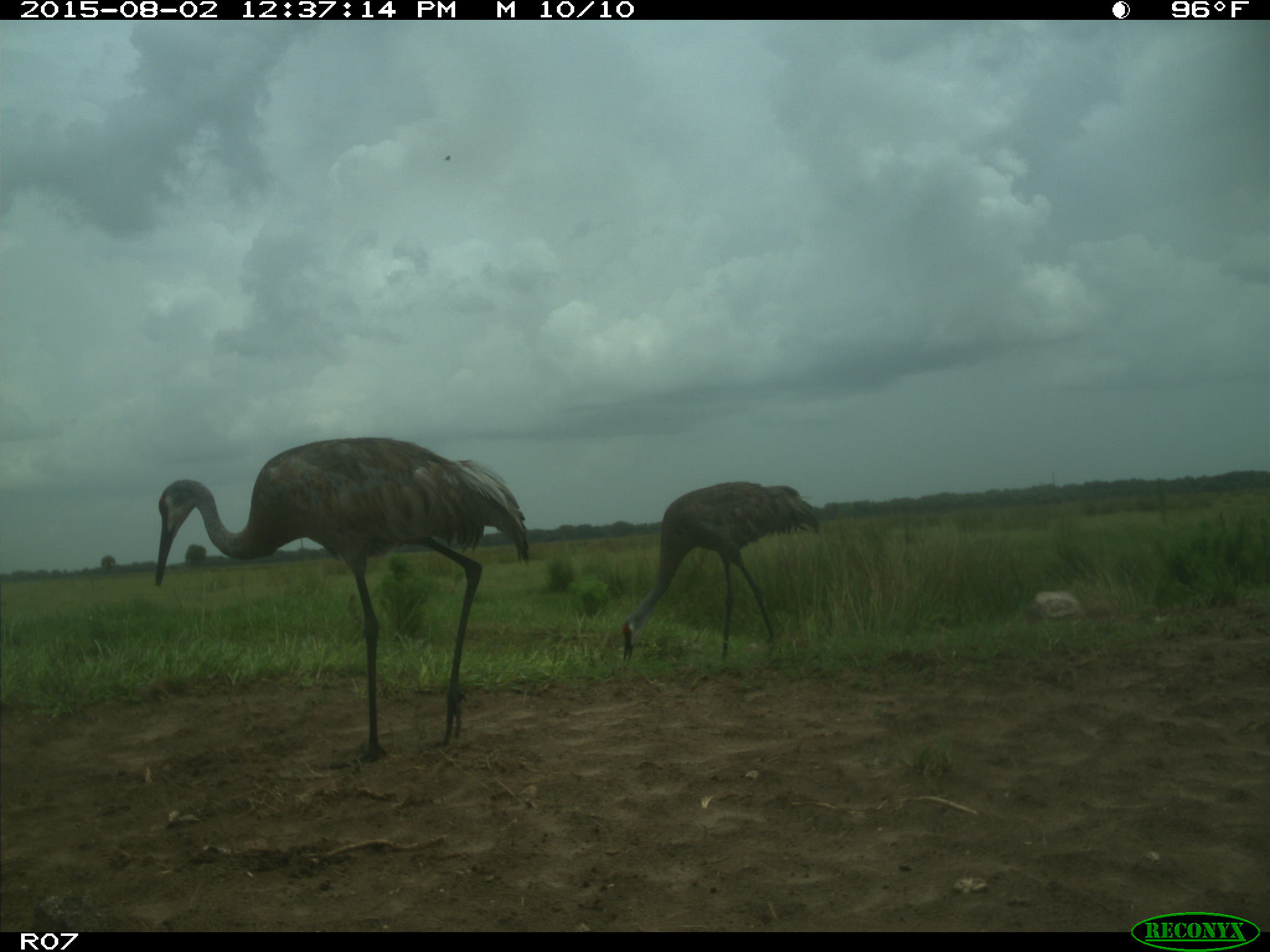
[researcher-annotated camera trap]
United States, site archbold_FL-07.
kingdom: Animalia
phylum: Chordata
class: Aves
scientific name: Aves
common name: birds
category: unidentified bird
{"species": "unidentified bird (birds) (Aves)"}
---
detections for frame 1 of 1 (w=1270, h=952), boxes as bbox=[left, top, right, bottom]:
animal: bbox=[154, 435, 531, 760]; bbox=[621, 480, 822, 665]